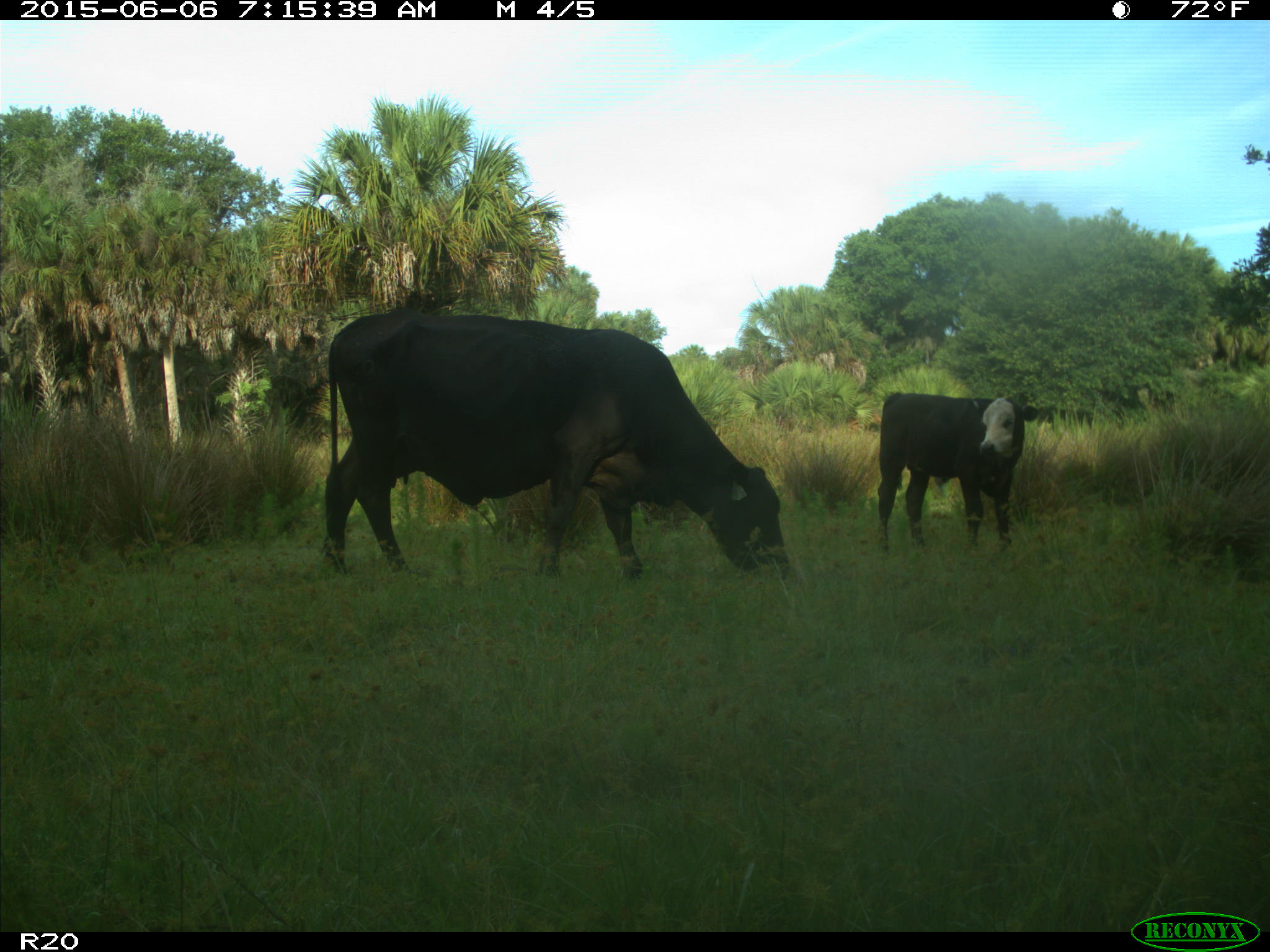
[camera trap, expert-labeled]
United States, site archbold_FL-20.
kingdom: Animalia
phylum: Chordata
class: Mammalia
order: Artiodactyla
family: Bovidae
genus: Bos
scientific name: Bos taurus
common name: domestic cow